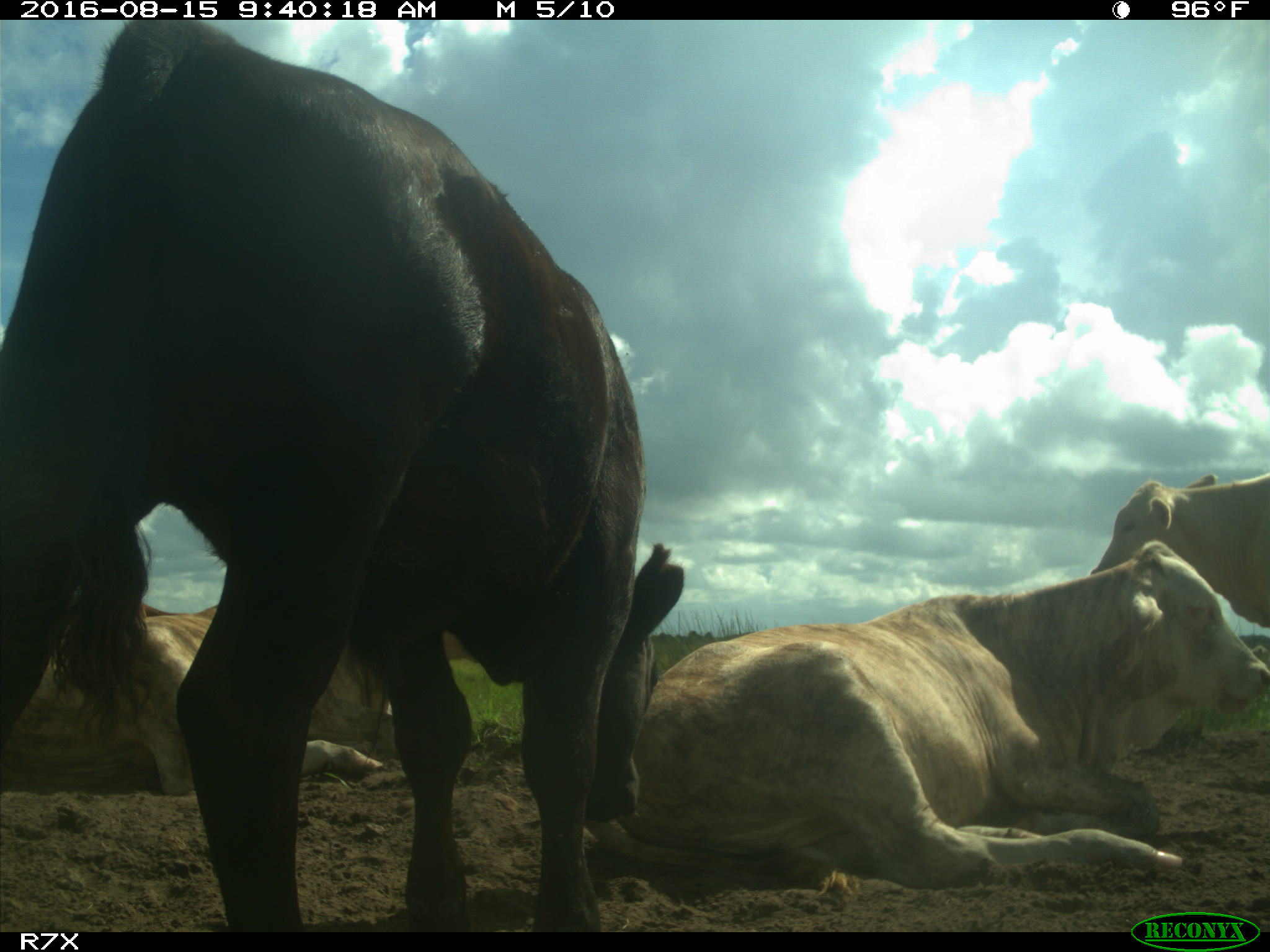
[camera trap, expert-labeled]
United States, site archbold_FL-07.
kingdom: Animalia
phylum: Chordata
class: Mammalia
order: Artiodactyla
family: Bovidae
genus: Bos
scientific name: Bos taurus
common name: domestic cow